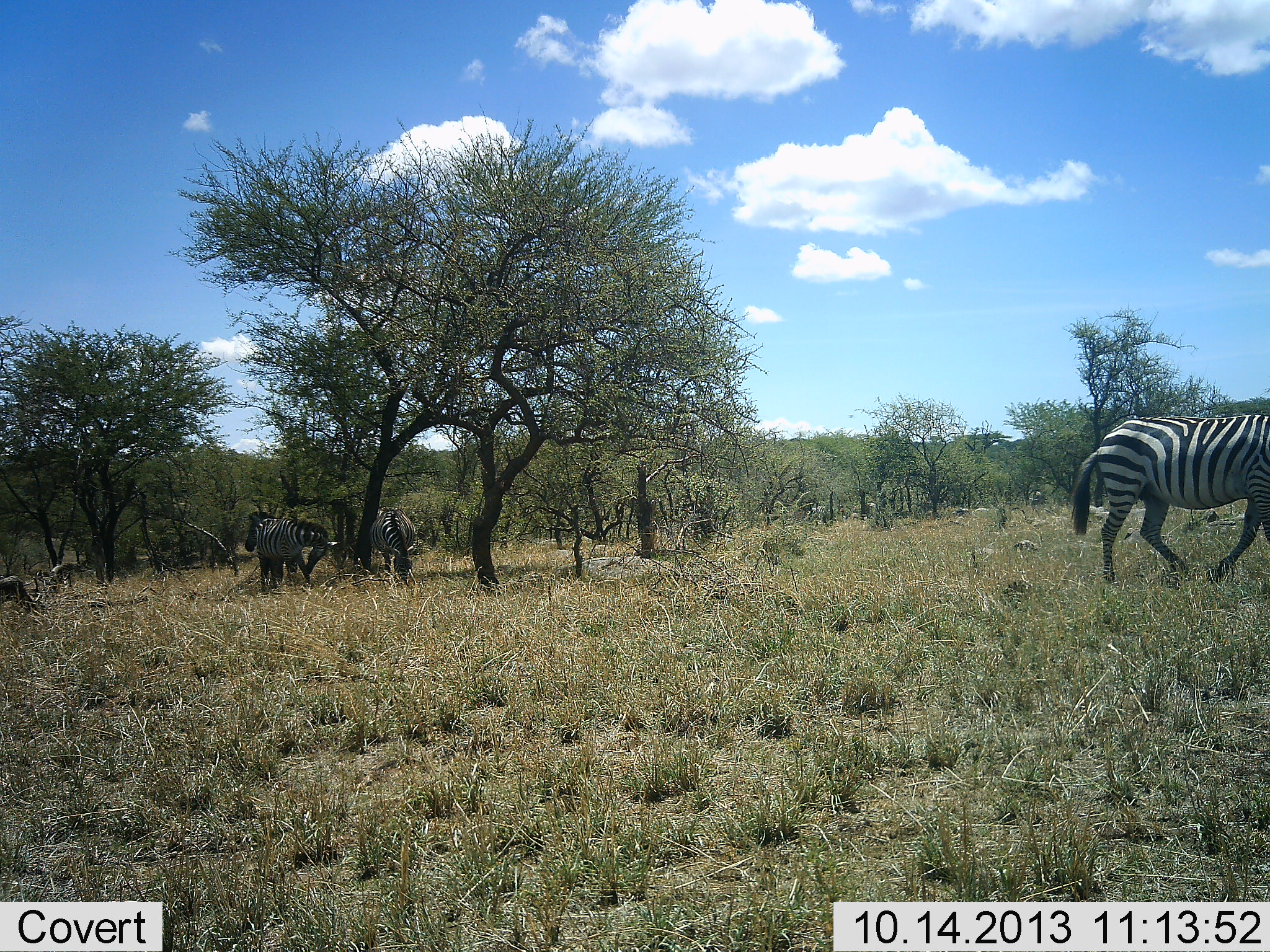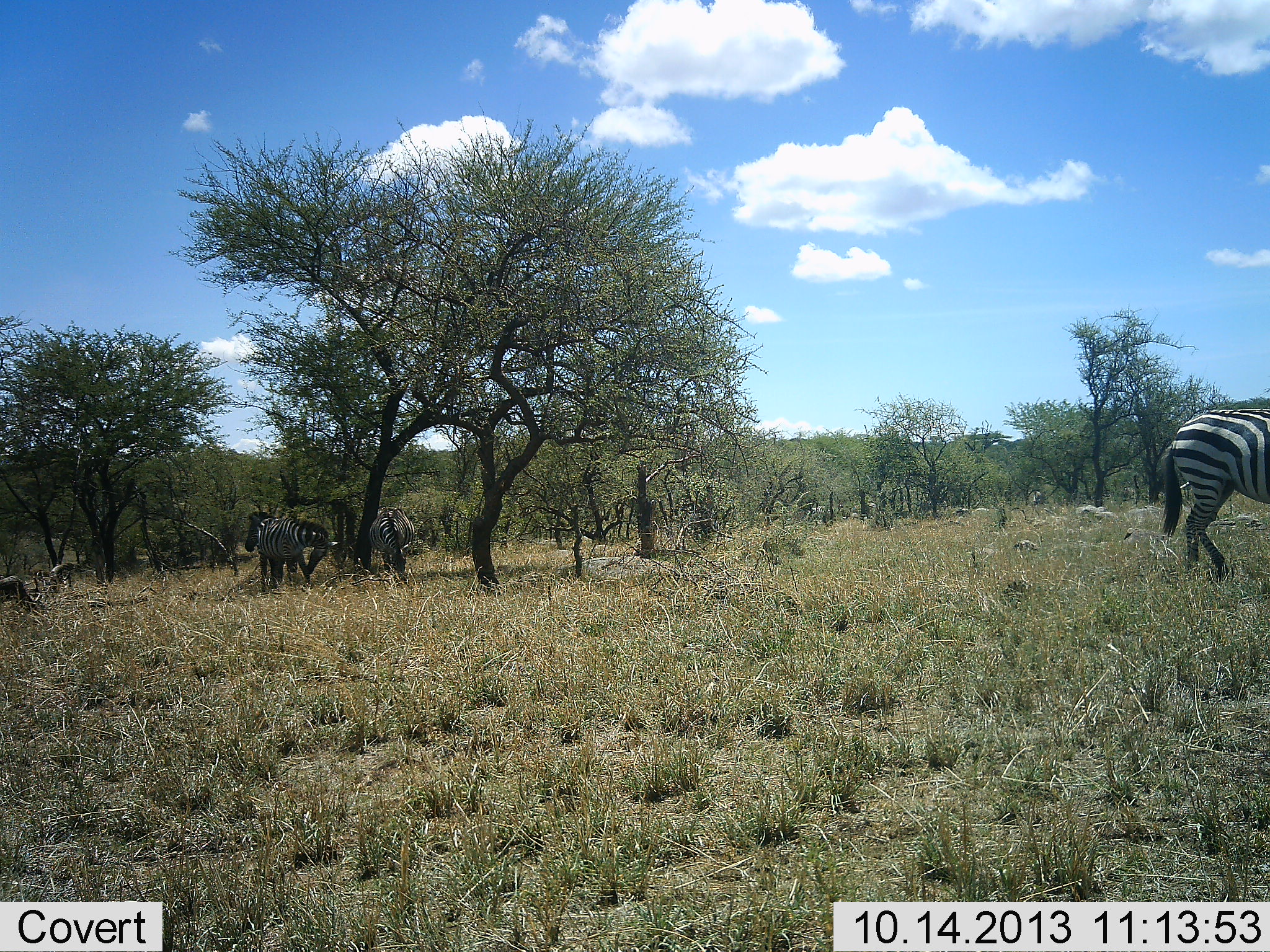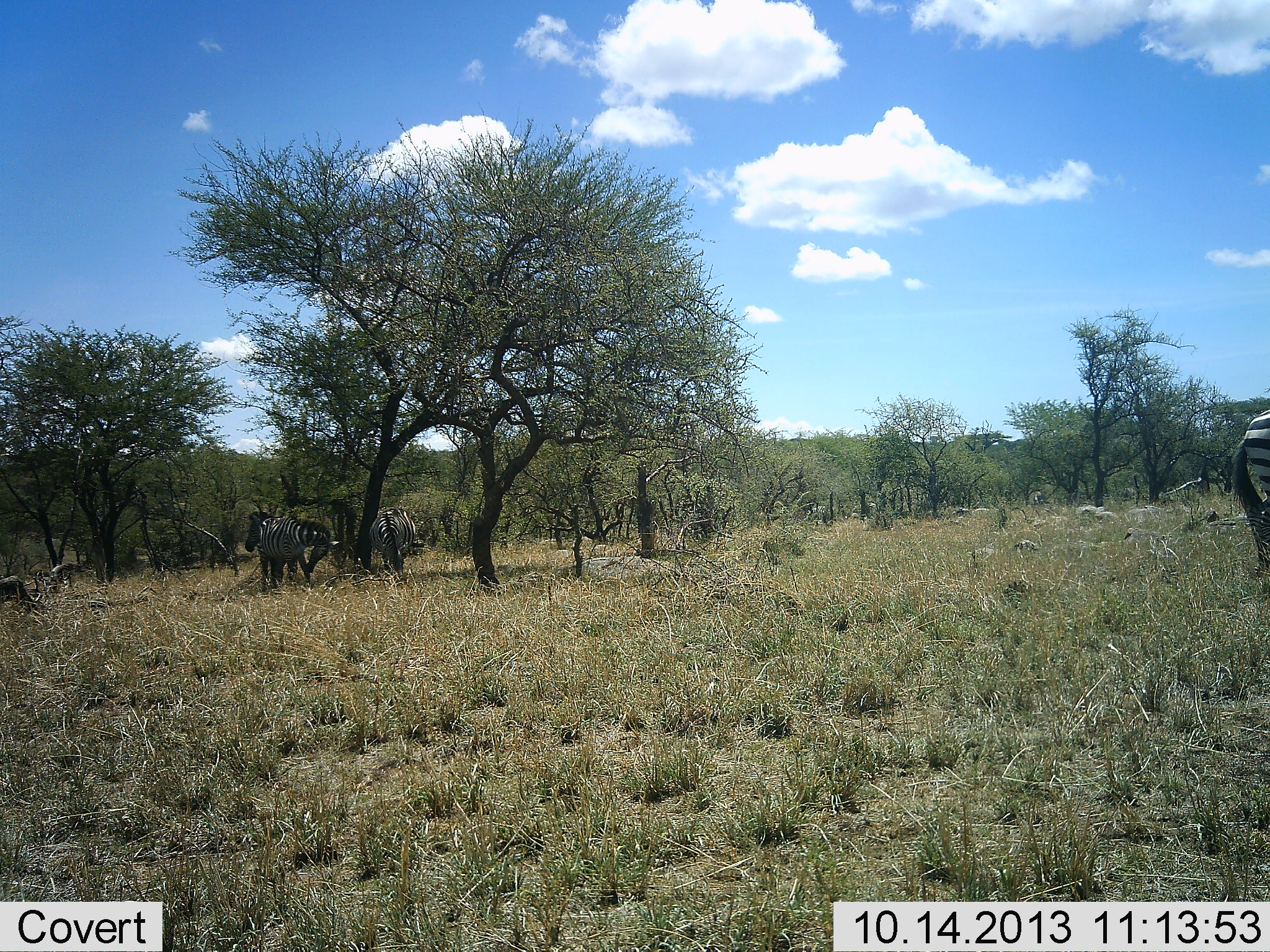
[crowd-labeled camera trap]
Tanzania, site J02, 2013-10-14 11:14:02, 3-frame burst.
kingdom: Animalia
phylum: Chordata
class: Mammalia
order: Perissodactyla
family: Equidae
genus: Equus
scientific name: Equus quagga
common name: plains zebra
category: zebra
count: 4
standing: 80%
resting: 0%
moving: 80%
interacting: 10%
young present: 0%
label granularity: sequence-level